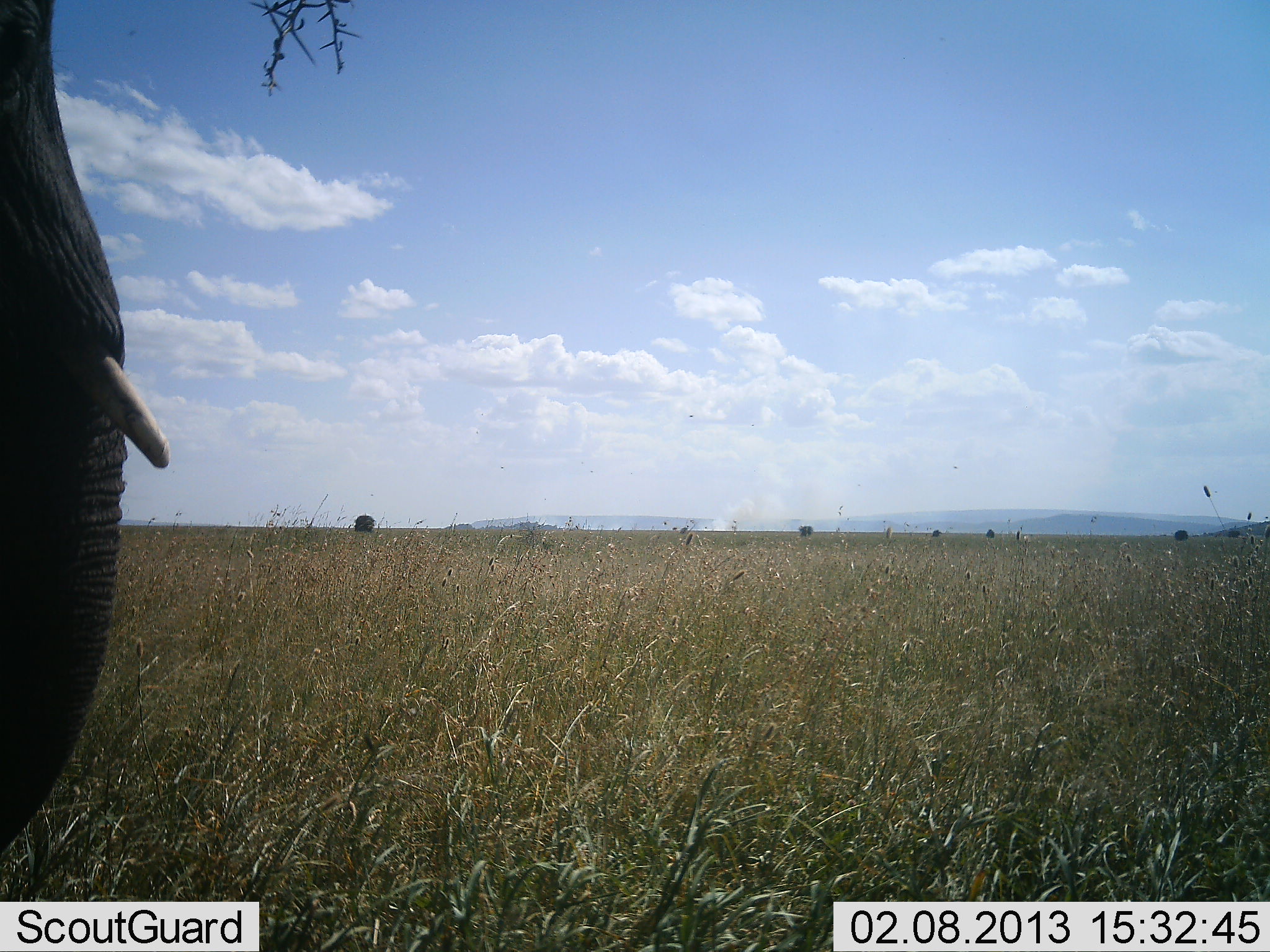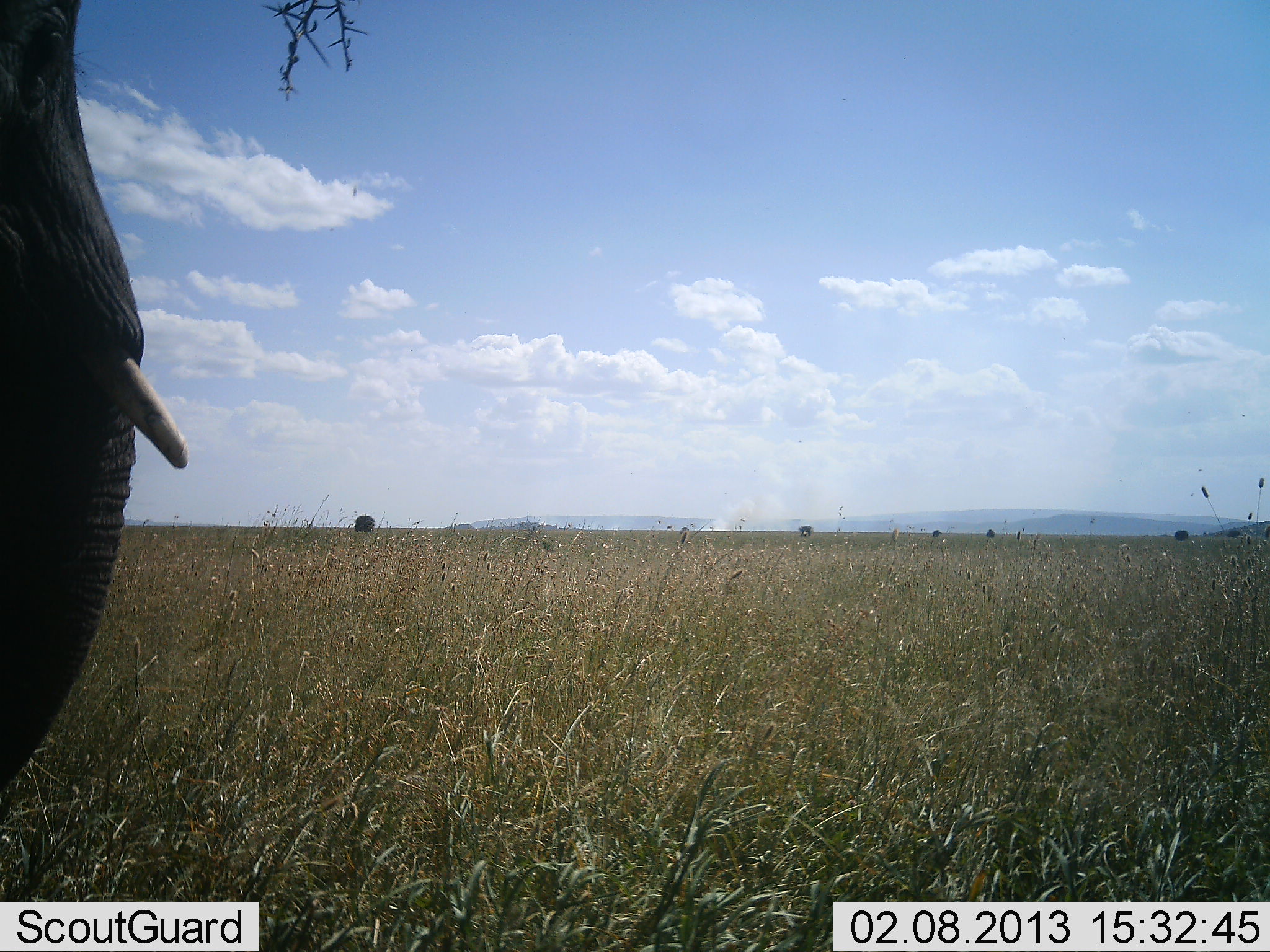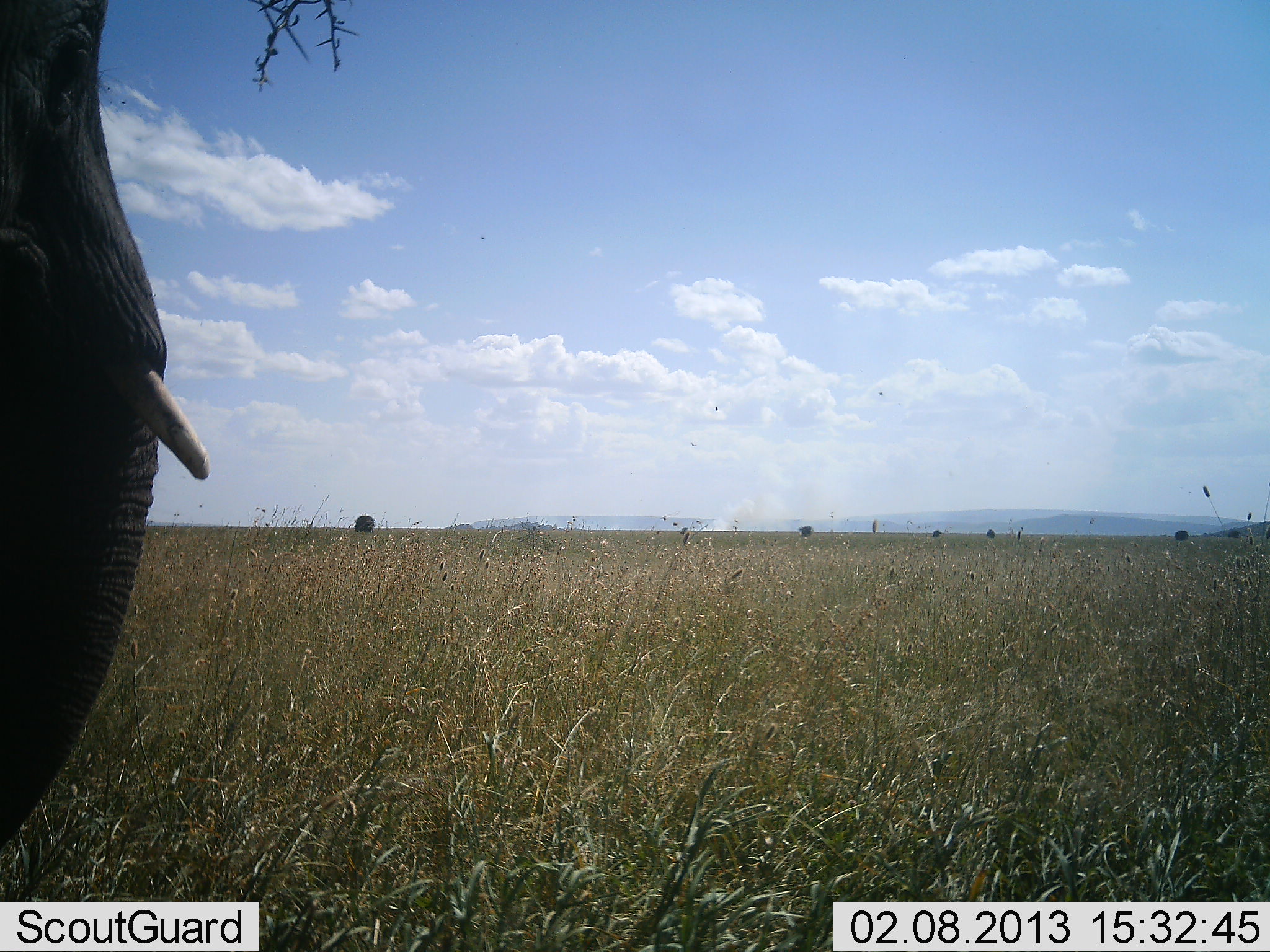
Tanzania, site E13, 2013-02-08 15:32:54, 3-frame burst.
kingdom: Animalia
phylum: Chordata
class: Mammalia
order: Proboscidea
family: Elephantidae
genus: Loxodonta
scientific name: Loxodonta africana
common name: african bush elephant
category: elephant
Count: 1.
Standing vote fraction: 85%.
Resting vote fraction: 0%.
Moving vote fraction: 9%.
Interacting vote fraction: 0%.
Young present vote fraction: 0%.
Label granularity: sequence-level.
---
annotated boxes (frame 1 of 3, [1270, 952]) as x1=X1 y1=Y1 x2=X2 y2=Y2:
animal: x1=0 y1=0 x2=175 y2=901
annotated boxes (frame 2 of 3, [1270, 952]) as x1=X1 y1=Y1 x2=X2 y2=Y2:
animal: x1=0 y1=0 x2=194 y2=815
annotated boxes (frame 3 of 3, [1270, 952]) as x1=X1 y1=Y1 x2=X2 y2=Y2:
animal: x1=0 y1=0 x2=214 y2=877